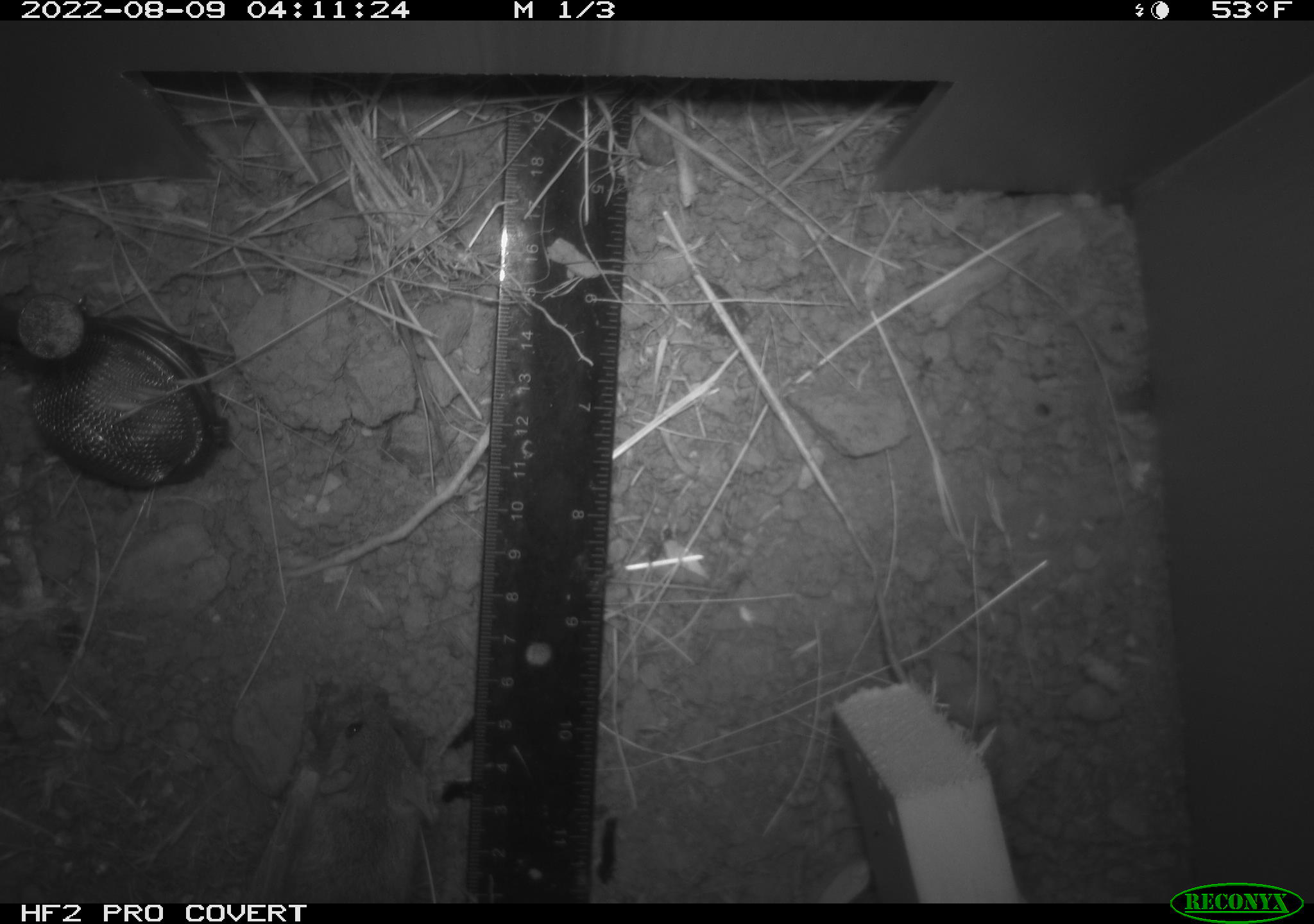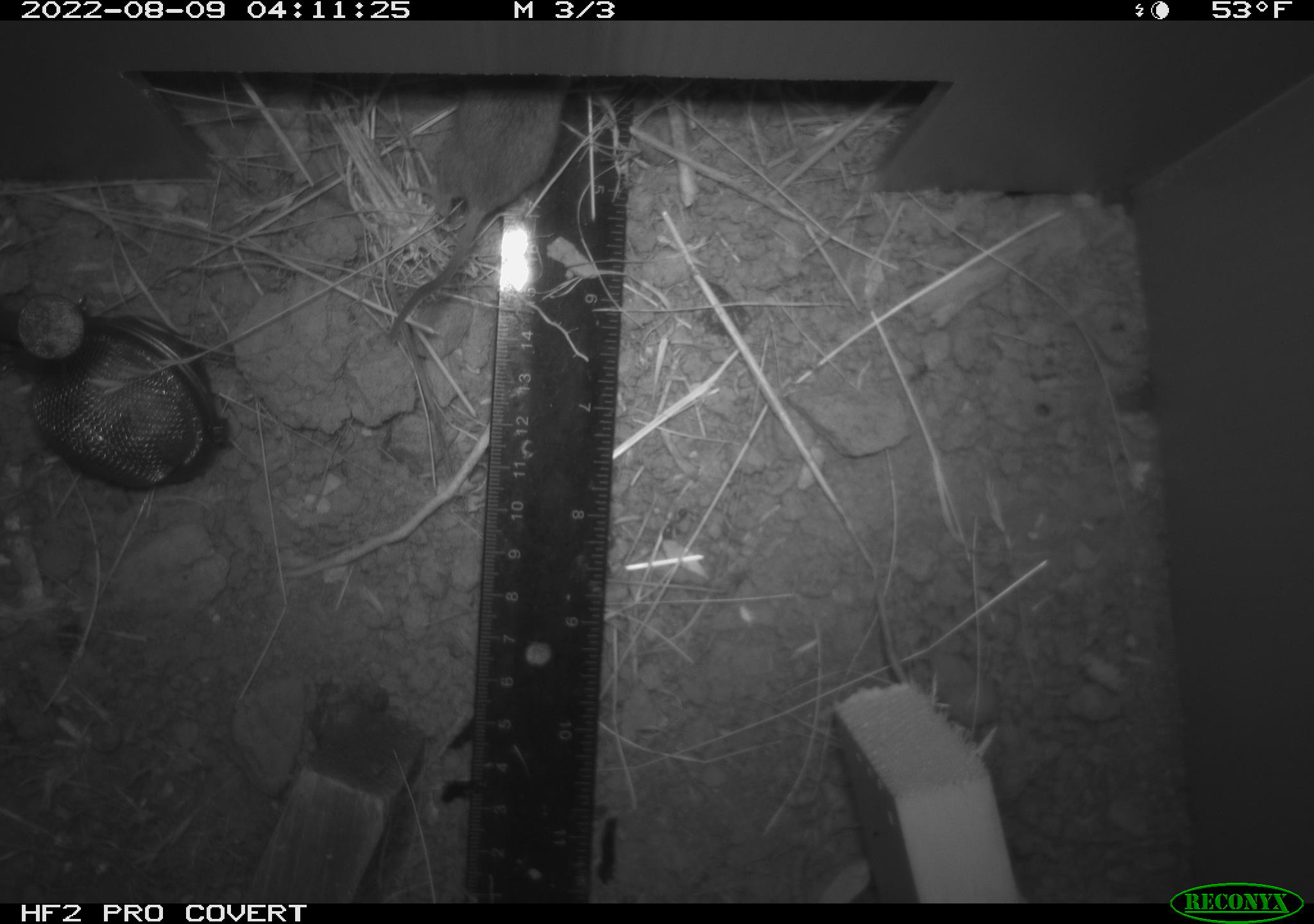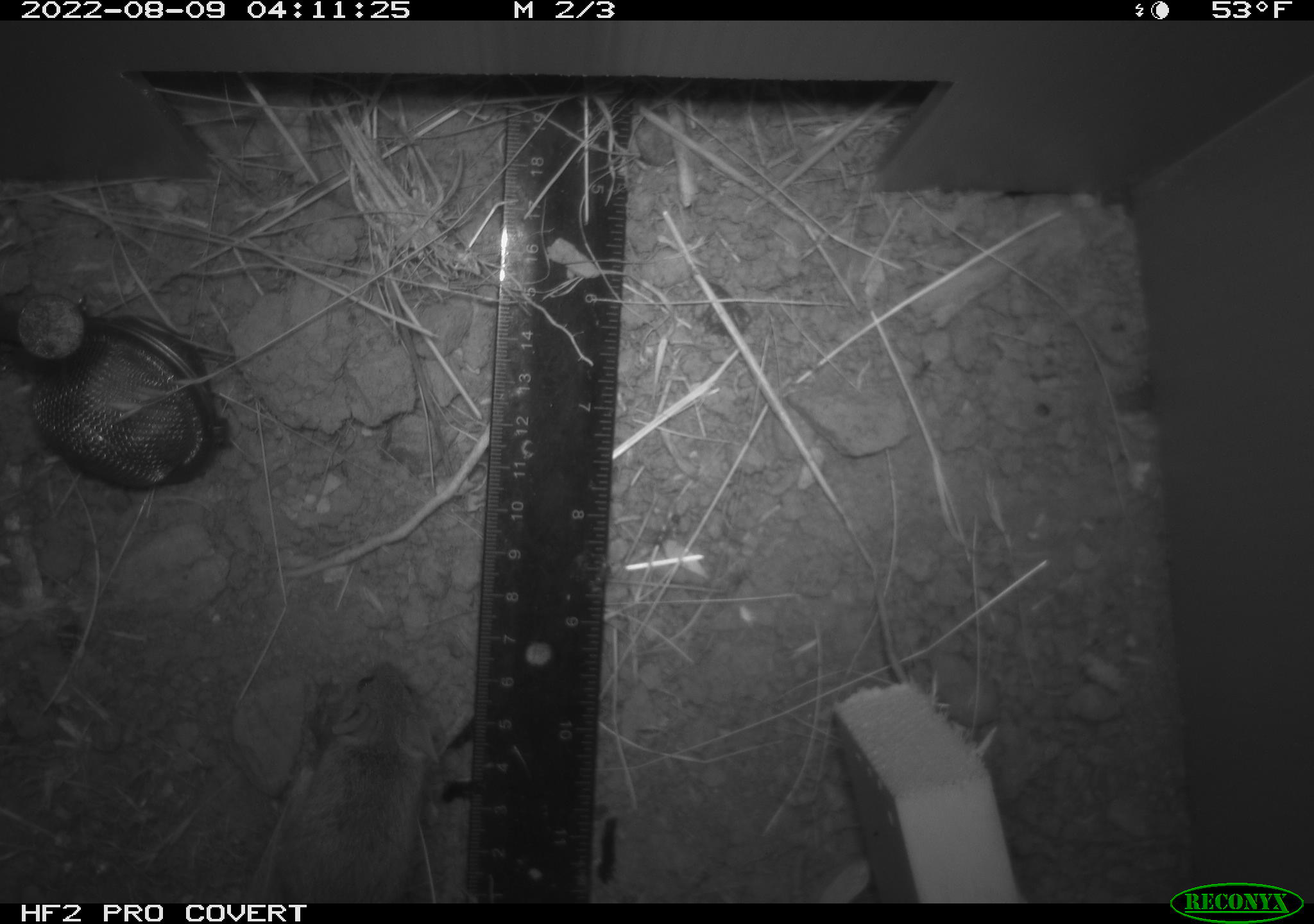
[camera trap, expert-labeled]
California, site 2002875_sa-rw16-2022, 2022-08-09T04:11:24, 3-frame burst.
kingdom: Animalia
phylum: Chordata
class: Mammalia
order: Rodentia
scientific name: Rodentia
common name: mouse species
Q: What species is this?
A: Mouse species (Rodentia).